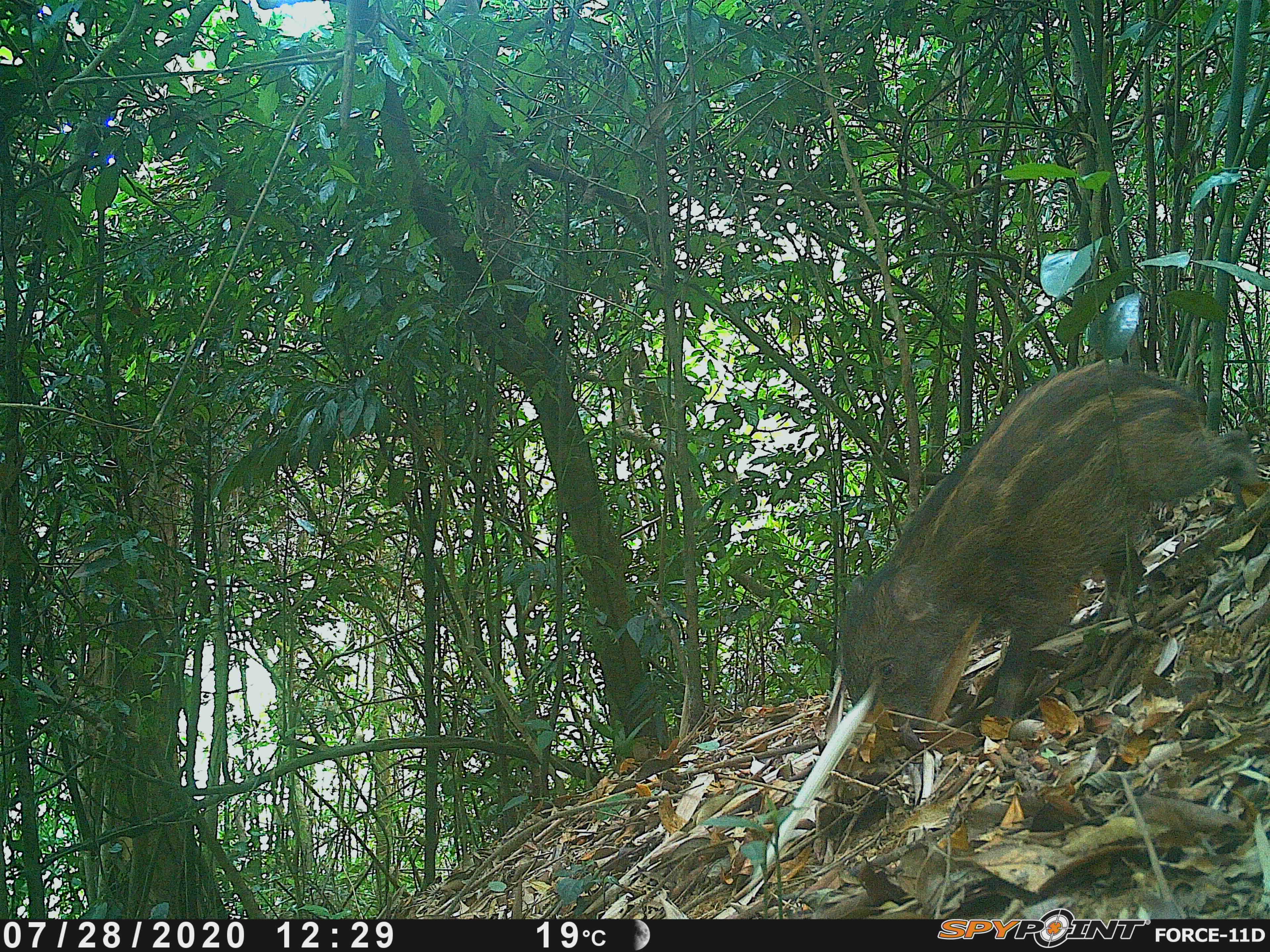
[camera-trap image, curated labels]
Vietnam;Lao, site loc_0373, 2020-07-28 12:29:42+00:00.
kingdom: Animalia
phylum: Chordata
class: Mammalia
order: Artiodactyla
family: Suidae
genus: Sus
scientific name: Sus scrofa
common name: eurasian wild pig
Eurasian wild pig (Sus scrofa). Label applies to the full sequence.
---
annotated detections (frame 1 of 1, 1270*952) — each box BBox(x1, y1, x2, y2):
eurasian wild pig: BBox(836, 357, 1267, 747)